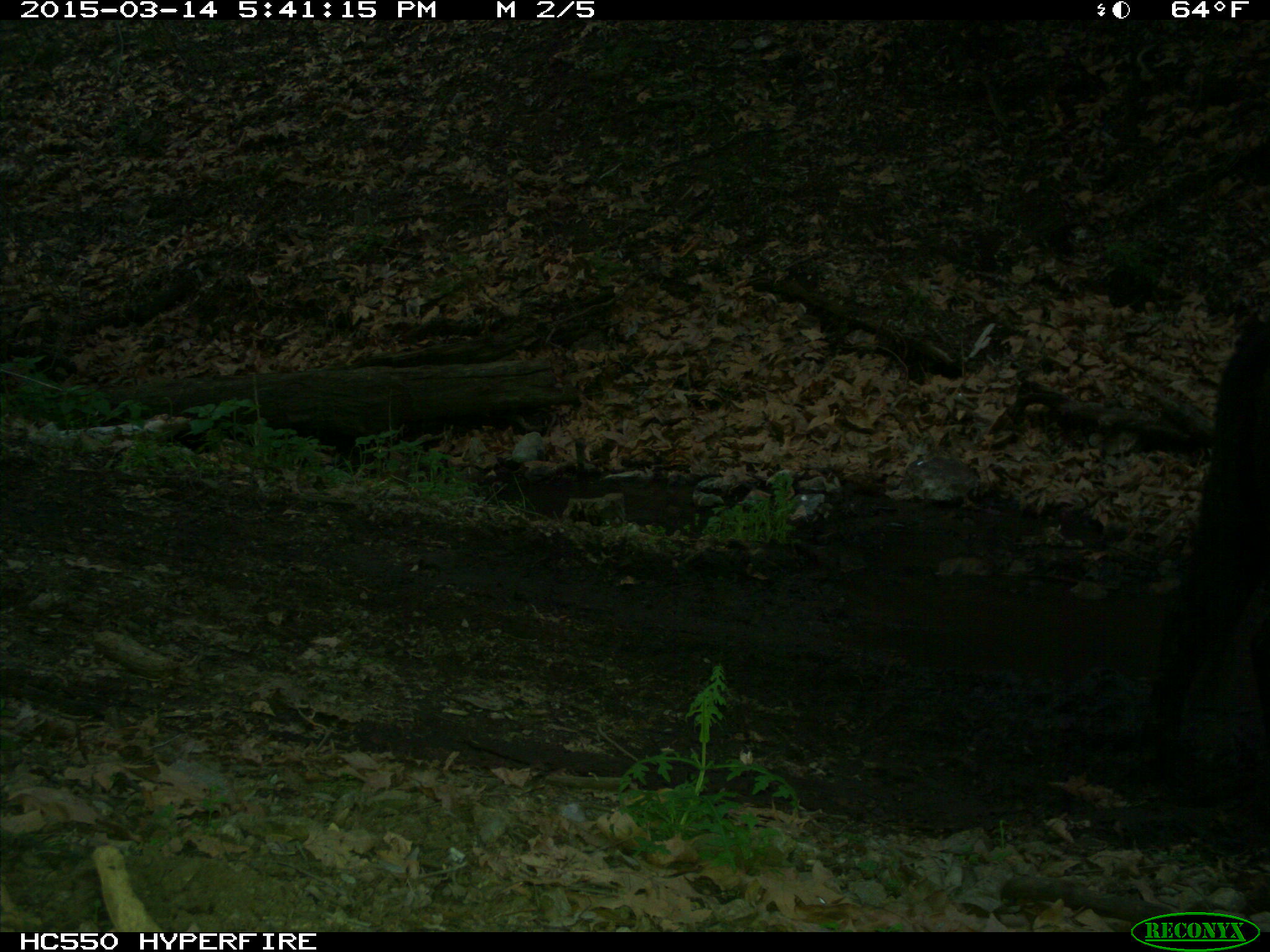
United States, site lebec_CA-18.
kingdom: Animalia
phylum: Chordata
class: Mammalia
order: Artiodactyla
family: Bovidae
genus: Bos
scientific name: Bos taurus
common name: domestic cow